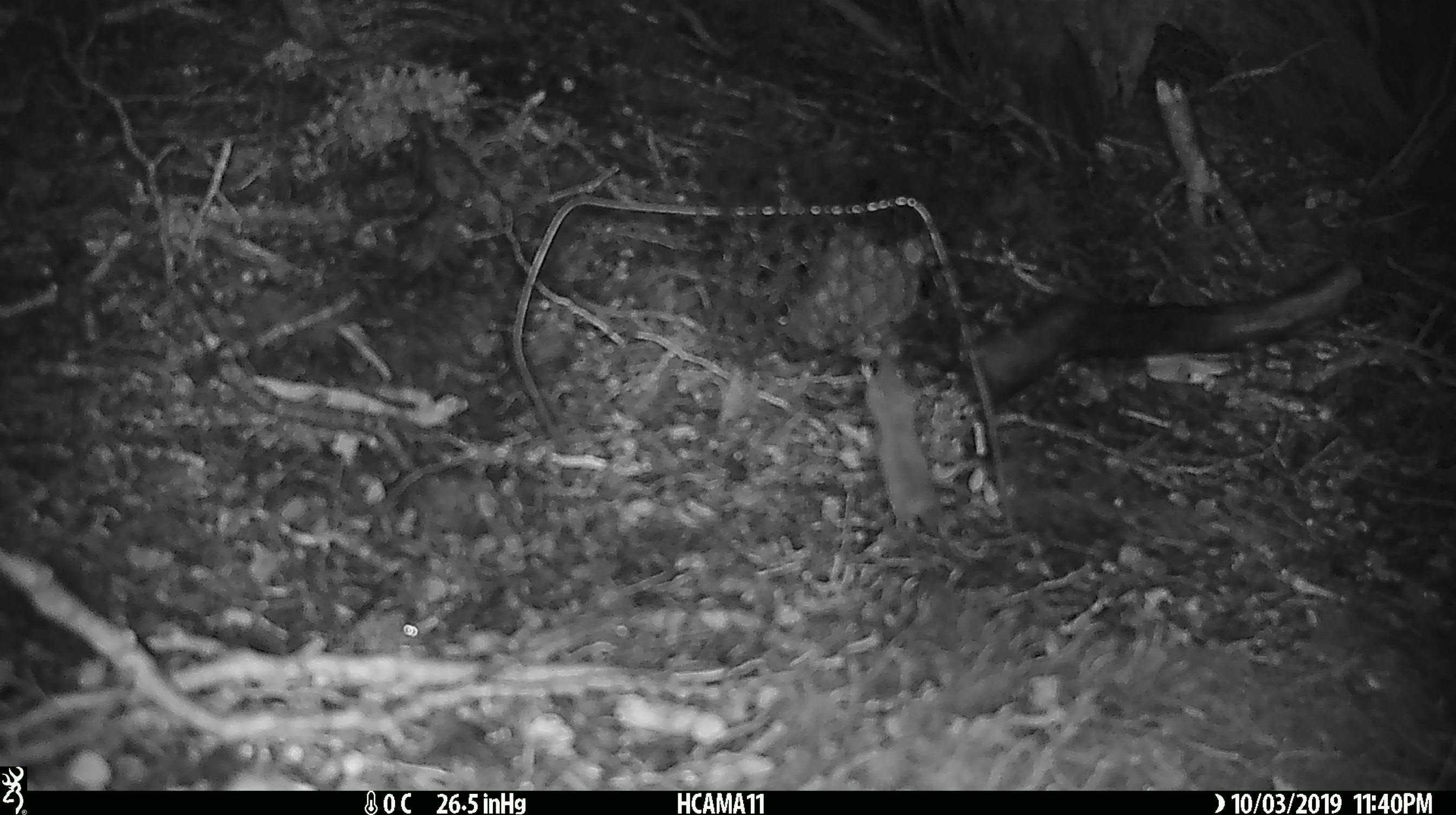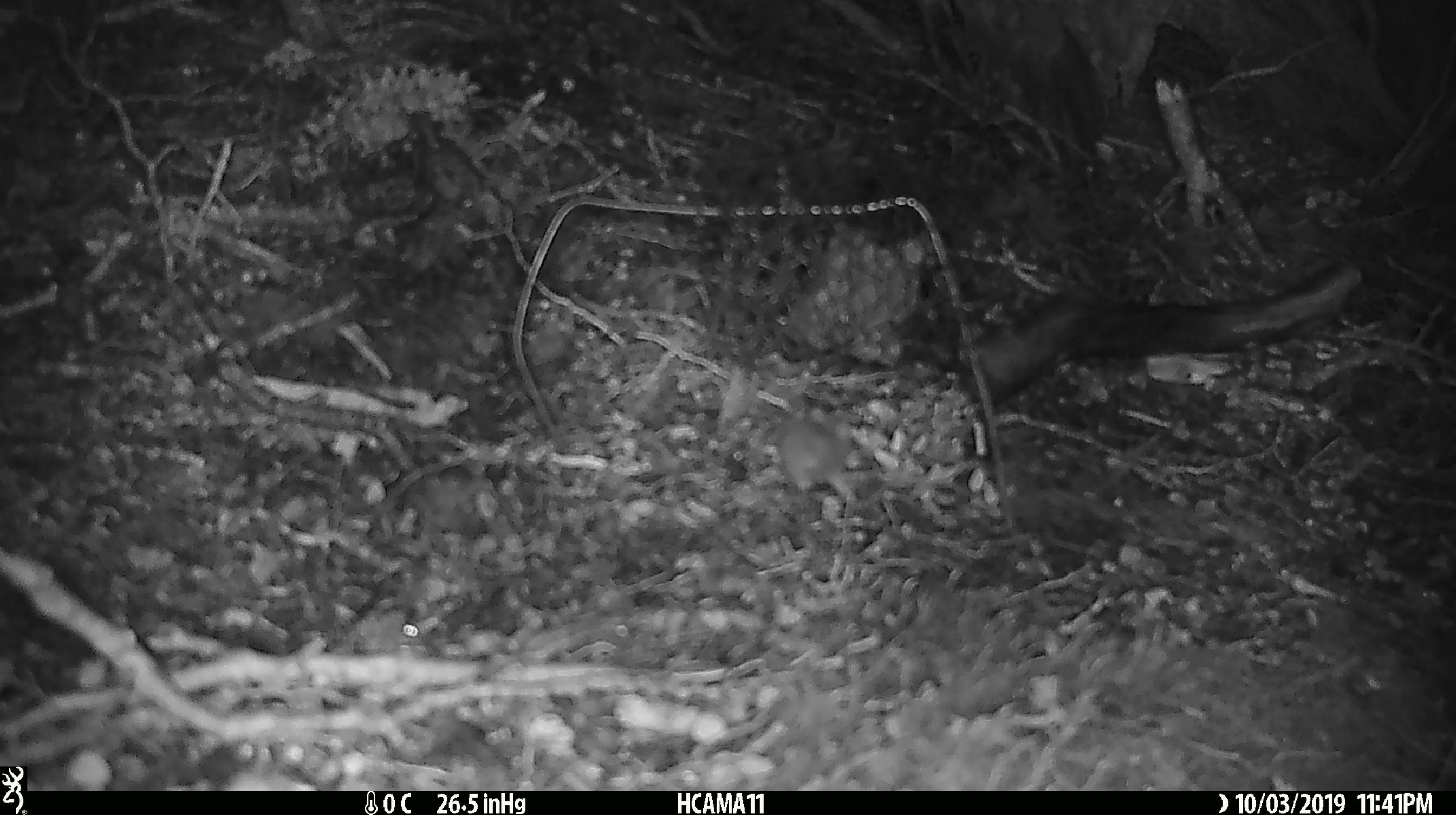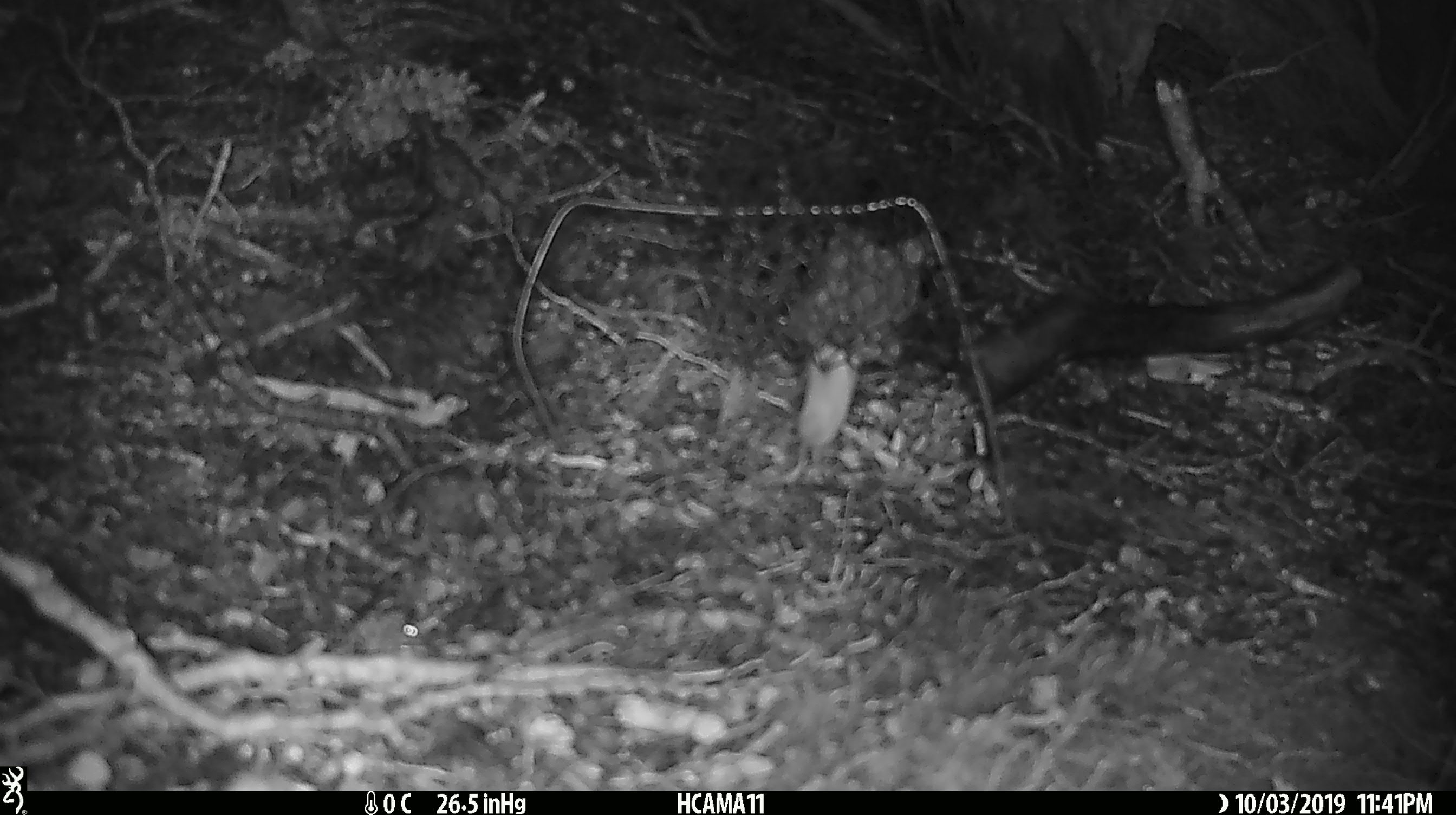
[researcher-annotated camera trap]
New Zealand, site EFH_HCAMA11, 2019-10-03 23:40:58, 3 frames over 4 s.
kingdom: Animalia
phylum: Chordata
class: Mammalia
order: Rodentia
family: Muridae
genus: Mus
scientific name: Mus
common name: mouse